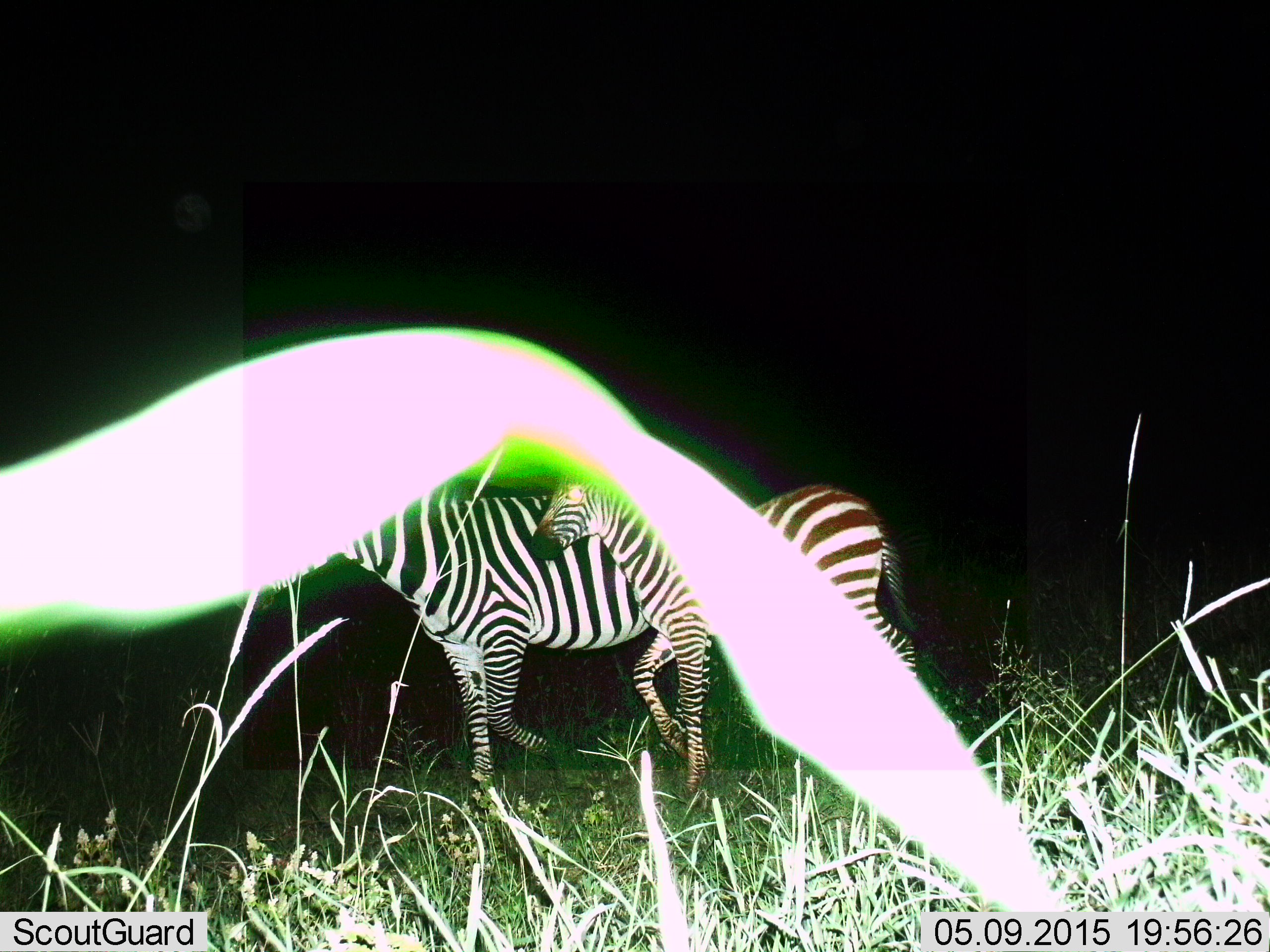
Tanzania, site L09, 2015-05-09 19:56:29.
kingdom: Animalia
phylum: Chordata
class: Mammalia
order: Perissodactyla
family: Equidae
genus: Equus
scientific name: Equus quagga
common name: plains zebra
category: zebra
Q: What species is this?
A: Zebra (plains zebra) (Equus quagga).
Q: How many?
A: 2.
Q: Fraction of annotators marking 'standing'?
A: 10%.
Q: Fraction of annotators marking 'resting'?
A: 0%.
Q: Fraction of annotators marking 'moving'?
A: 90%.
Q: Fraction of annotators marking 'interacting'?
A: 0%.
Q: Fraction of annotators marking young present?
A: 60%.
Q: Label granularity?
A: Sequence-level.